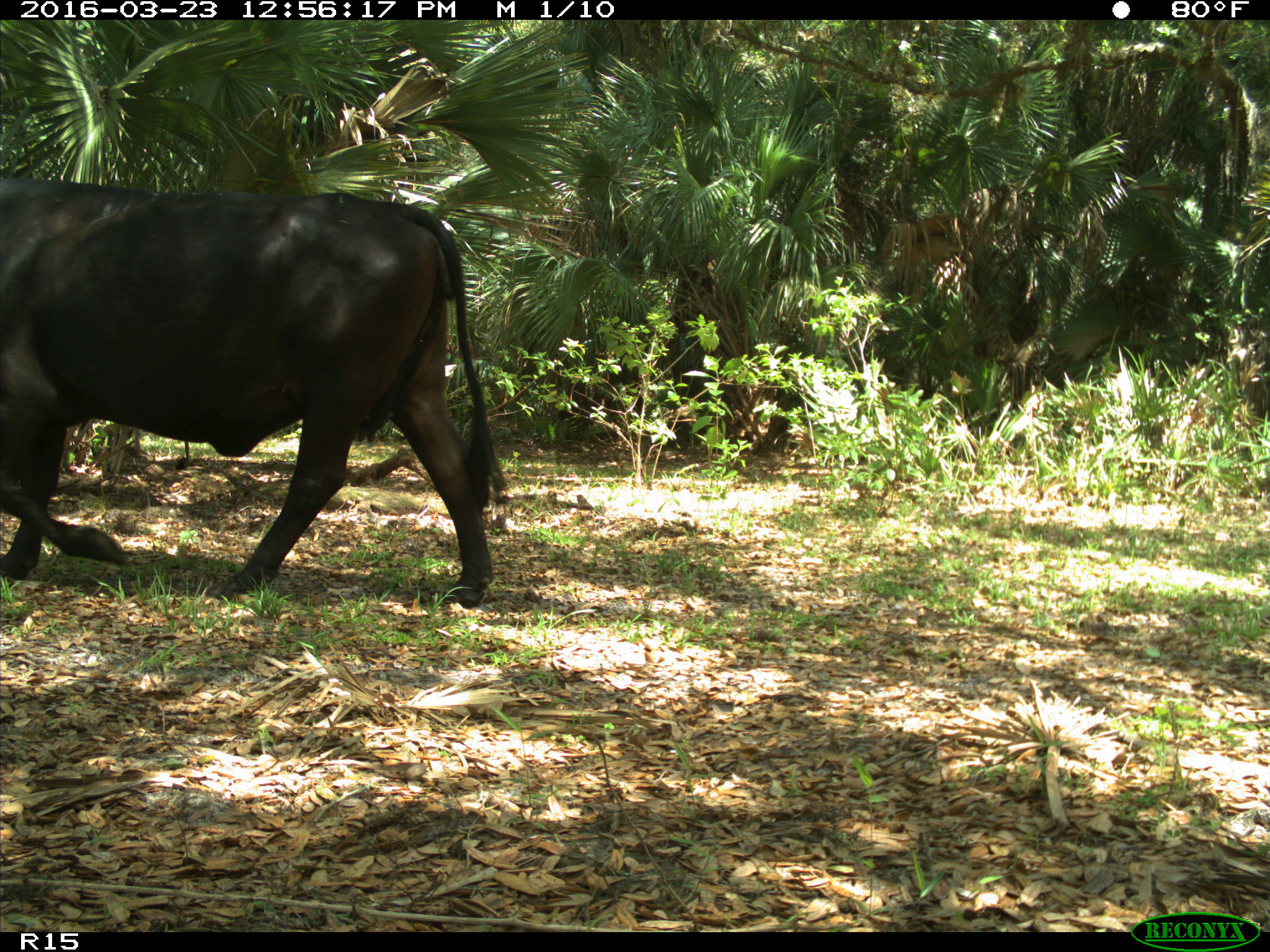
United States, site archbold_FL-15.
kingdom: Animalia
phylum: Chordata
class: Mammalia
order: Artiodactyla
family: Bovidae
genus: Bos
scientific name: Bos taurus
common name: domestic cow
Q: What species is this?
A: Bos taurus (domestic cow).